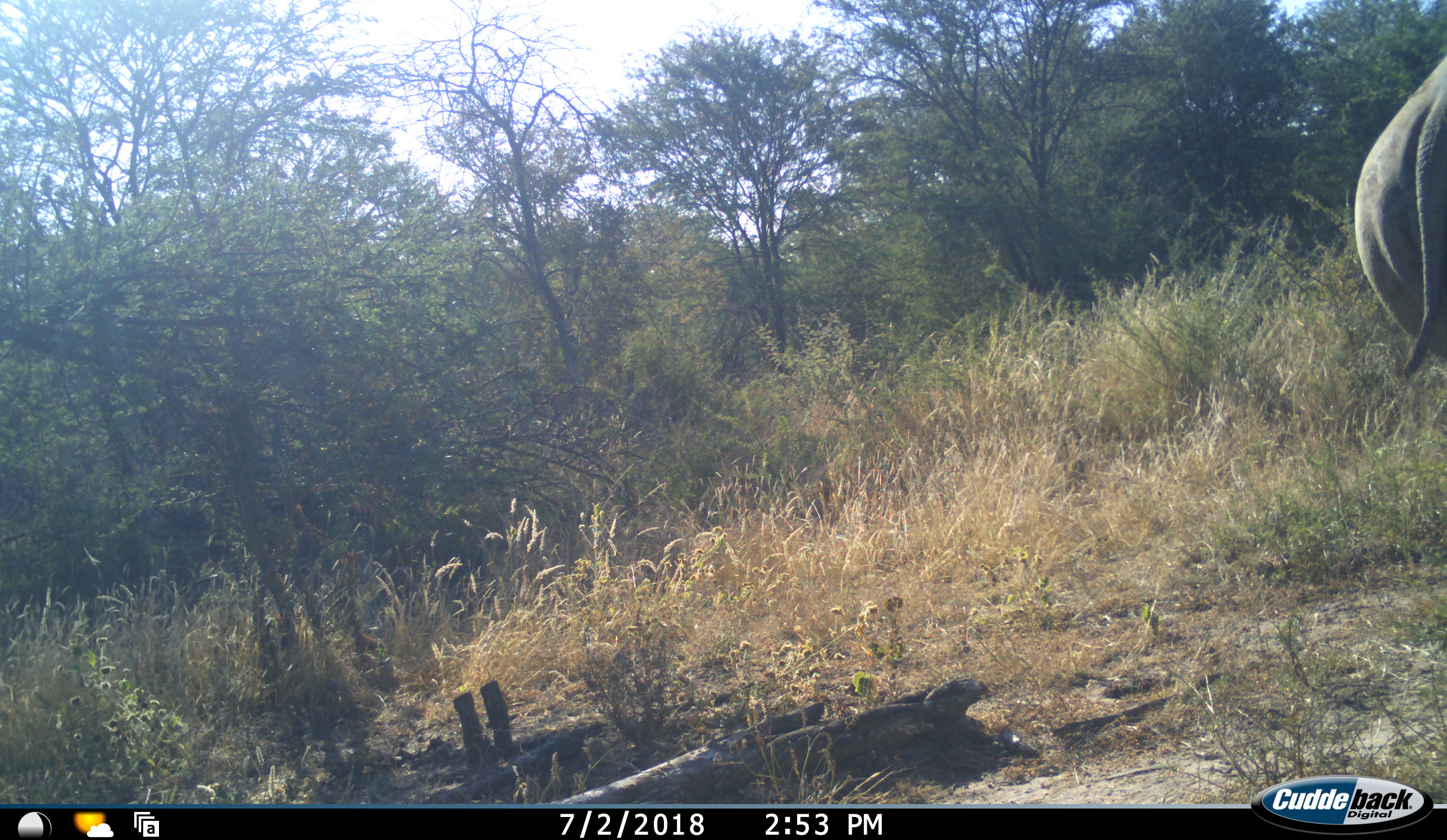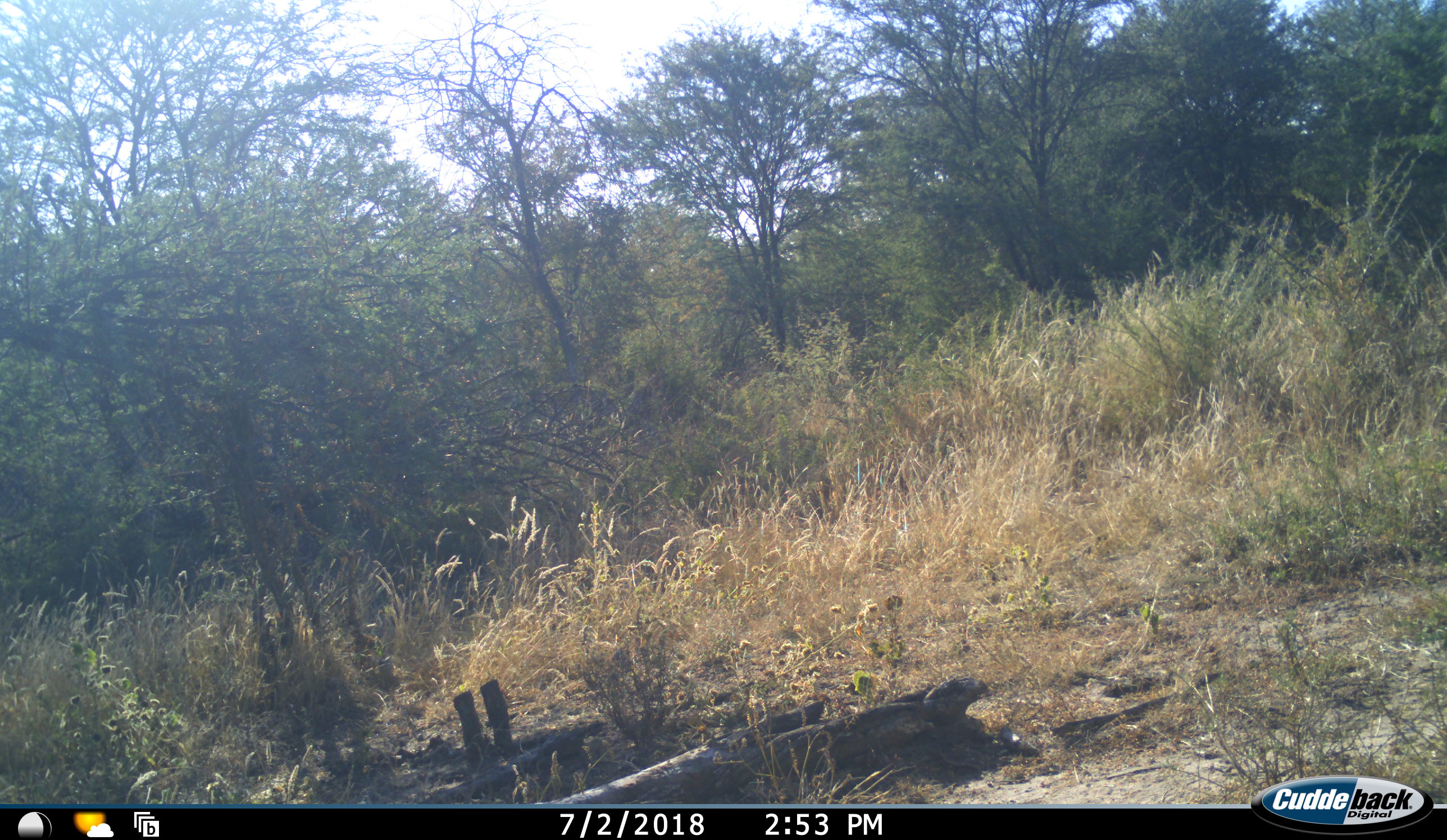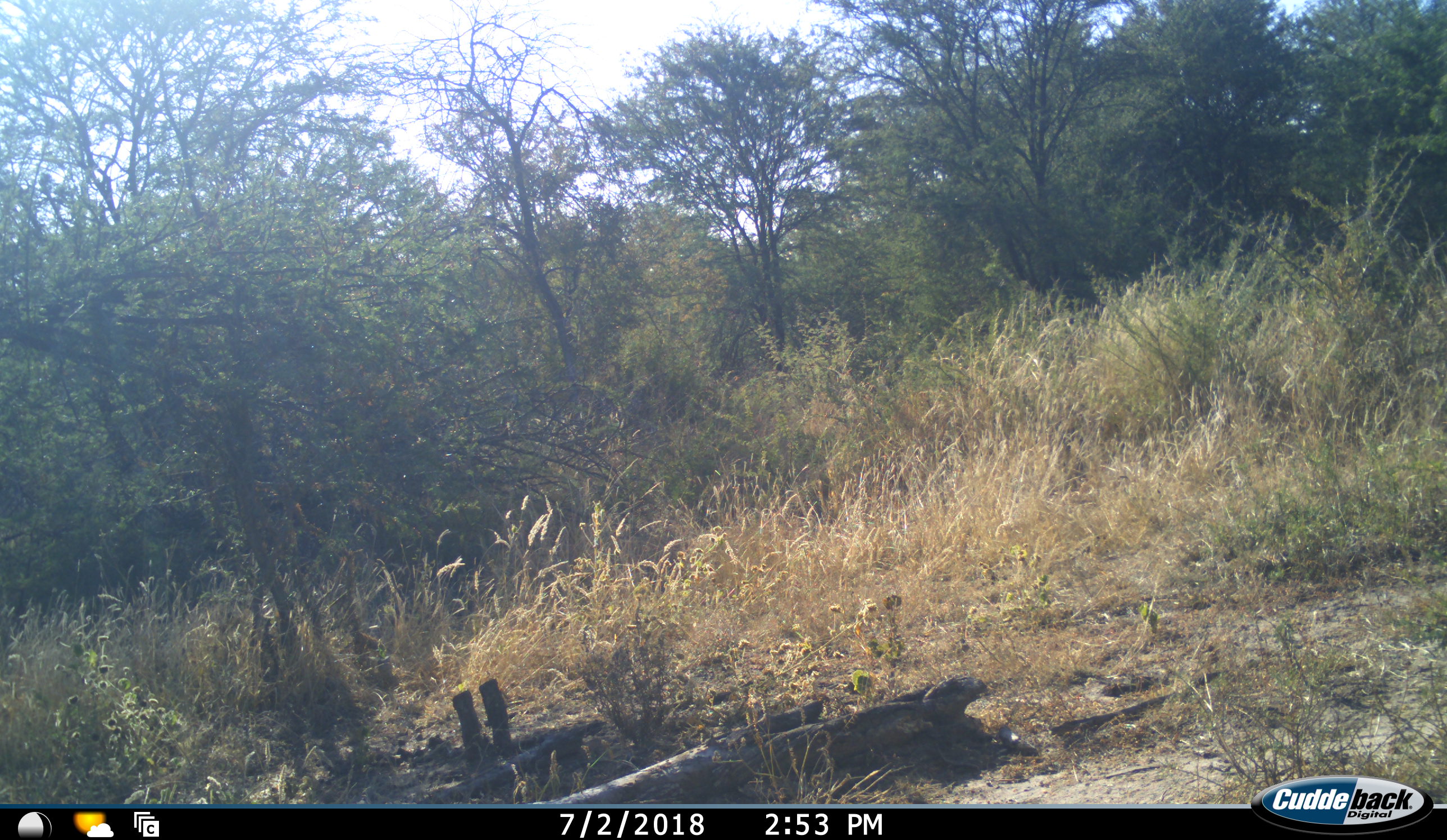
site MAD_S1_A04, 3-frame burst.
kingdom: Animalia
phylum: Chordata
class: Mammalia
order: Perissodactyla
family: Rhinocerotidae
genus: Ceratotherium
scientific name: Ceratotherium simum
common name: white rhinoceros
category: rhinoceroswhite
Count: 1.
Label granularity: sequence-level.